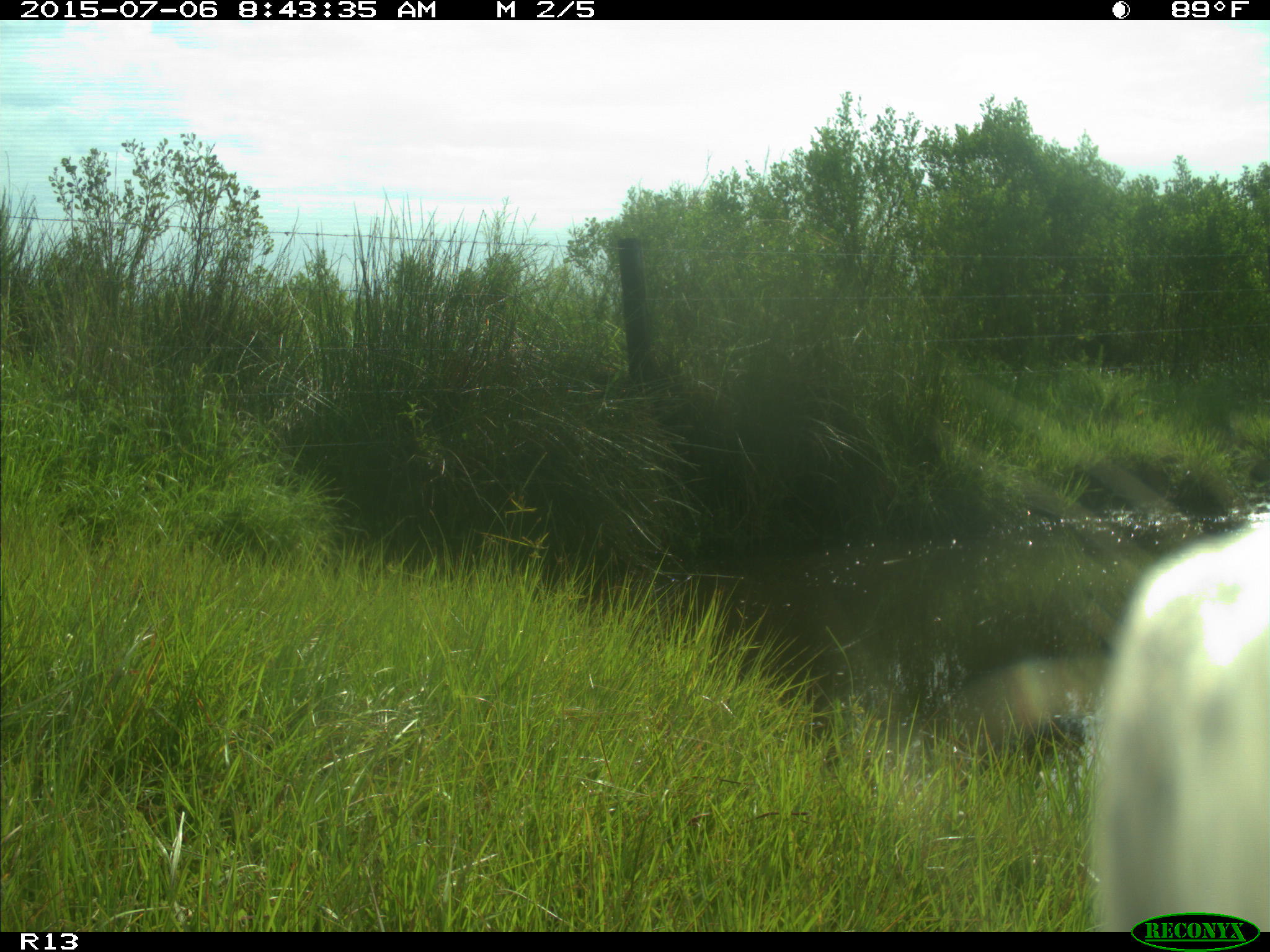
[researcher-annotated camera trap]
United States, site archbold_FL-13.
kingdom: Animalia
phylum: Chordata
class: Mammalia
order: Artiodactyla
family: Bovidae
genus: Bos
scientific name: Bos taurus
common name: domestic cow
Bos taurus (domestic cow).